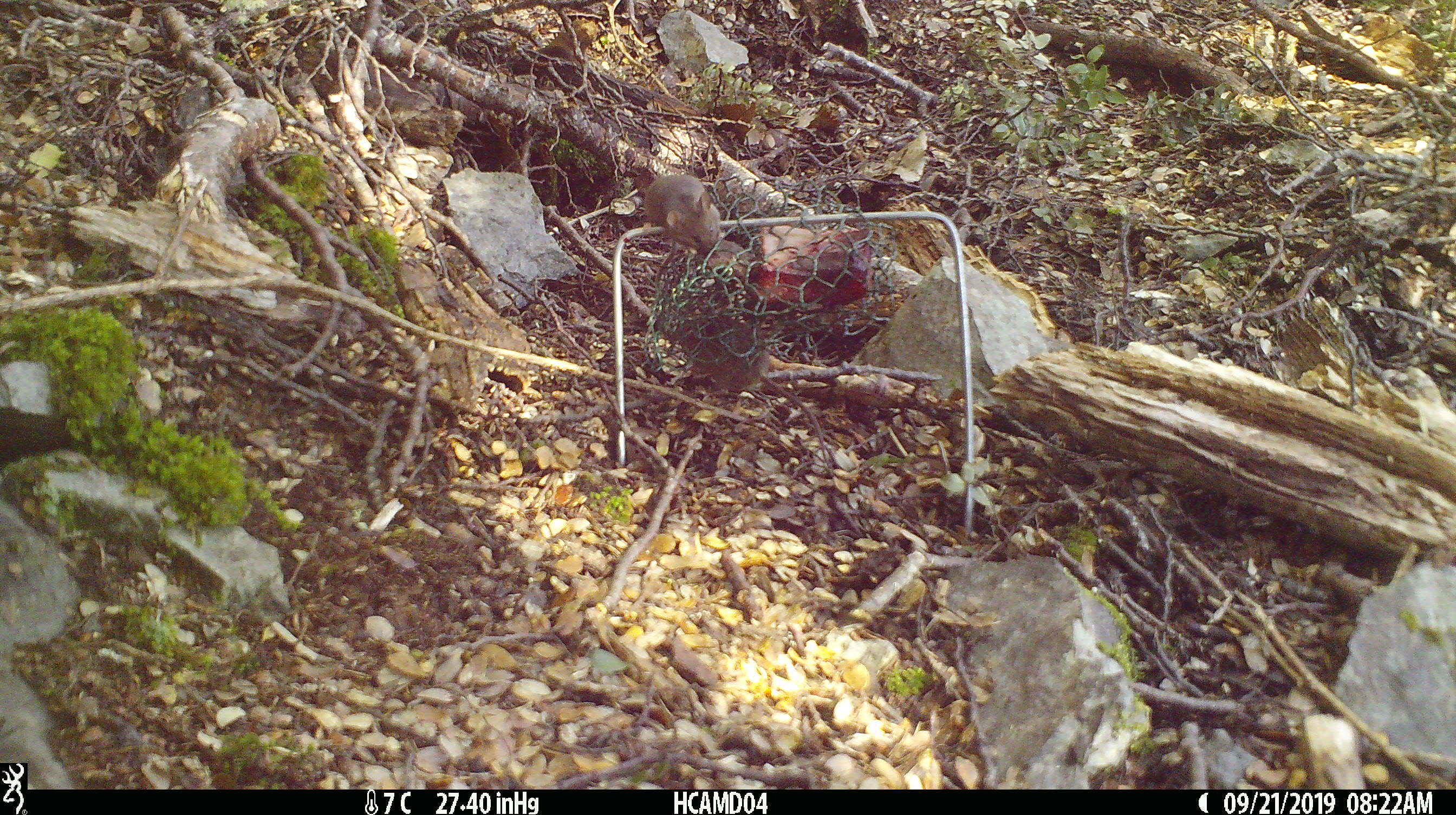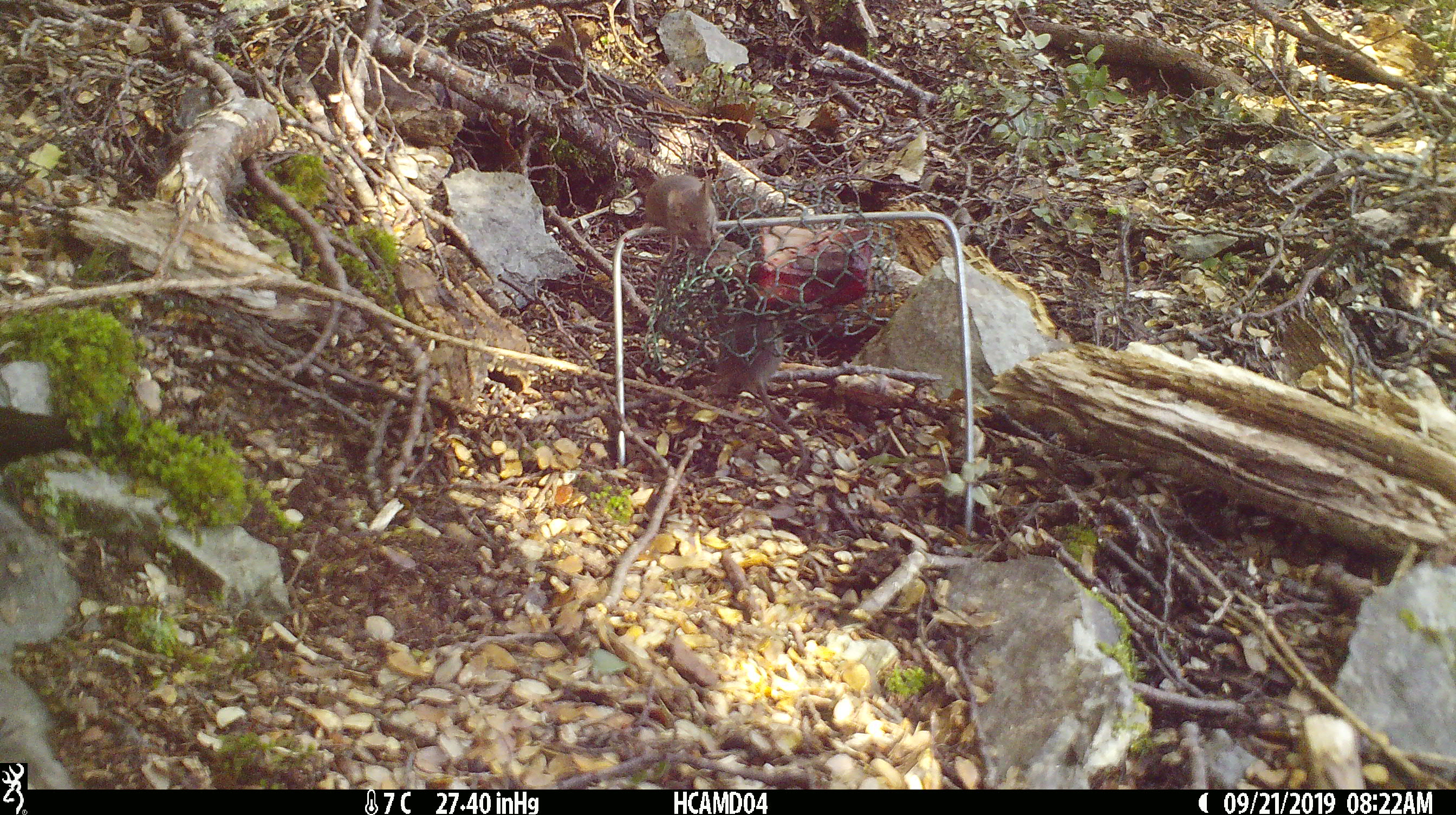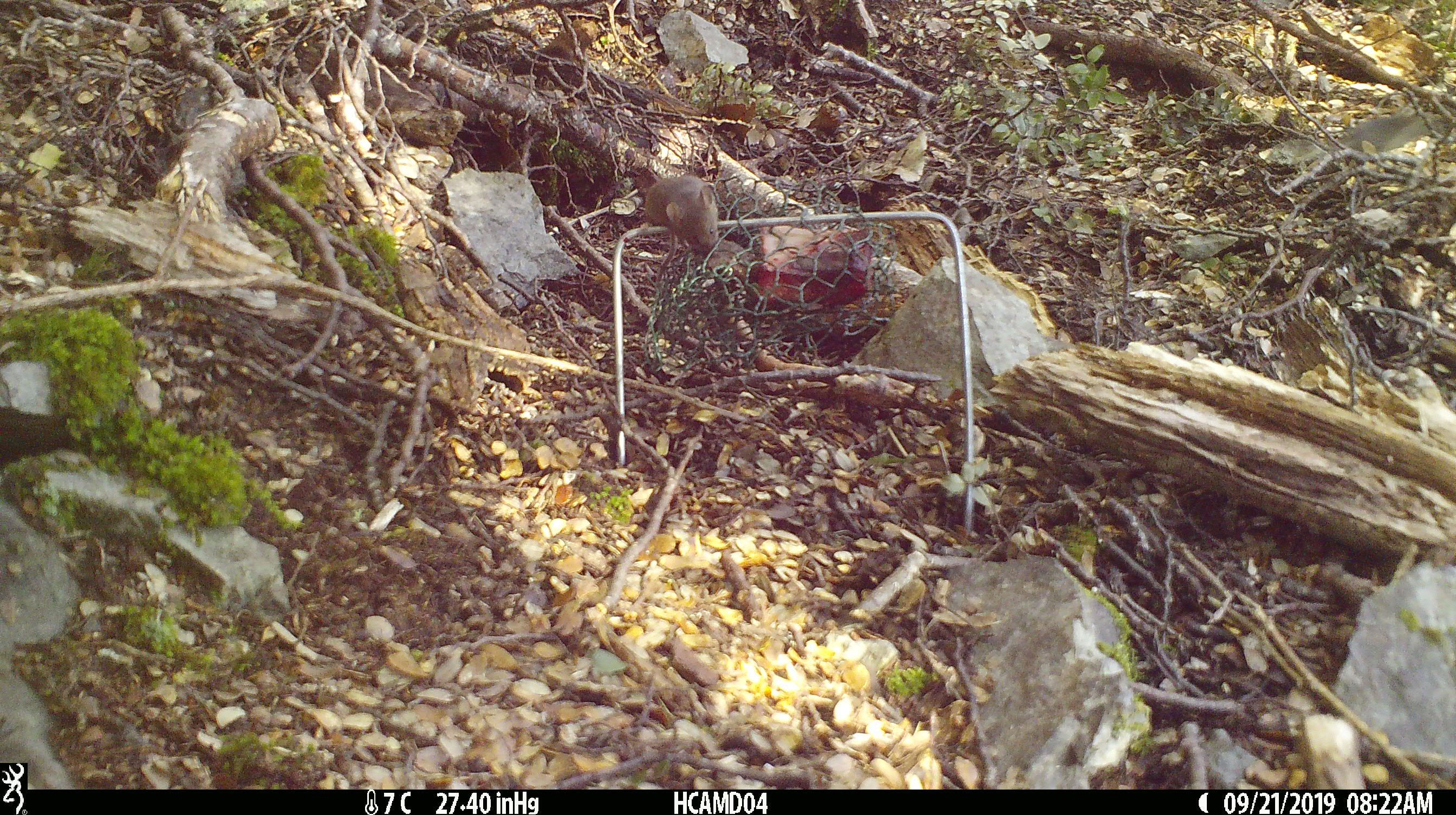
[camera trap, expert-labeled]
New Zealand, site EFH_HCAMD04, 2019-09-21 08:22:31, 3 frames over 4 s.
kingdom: Animalia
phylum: Chordata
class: Mammalia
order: Rodentia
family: Muridae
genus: Mus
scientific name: Mus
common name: mouse